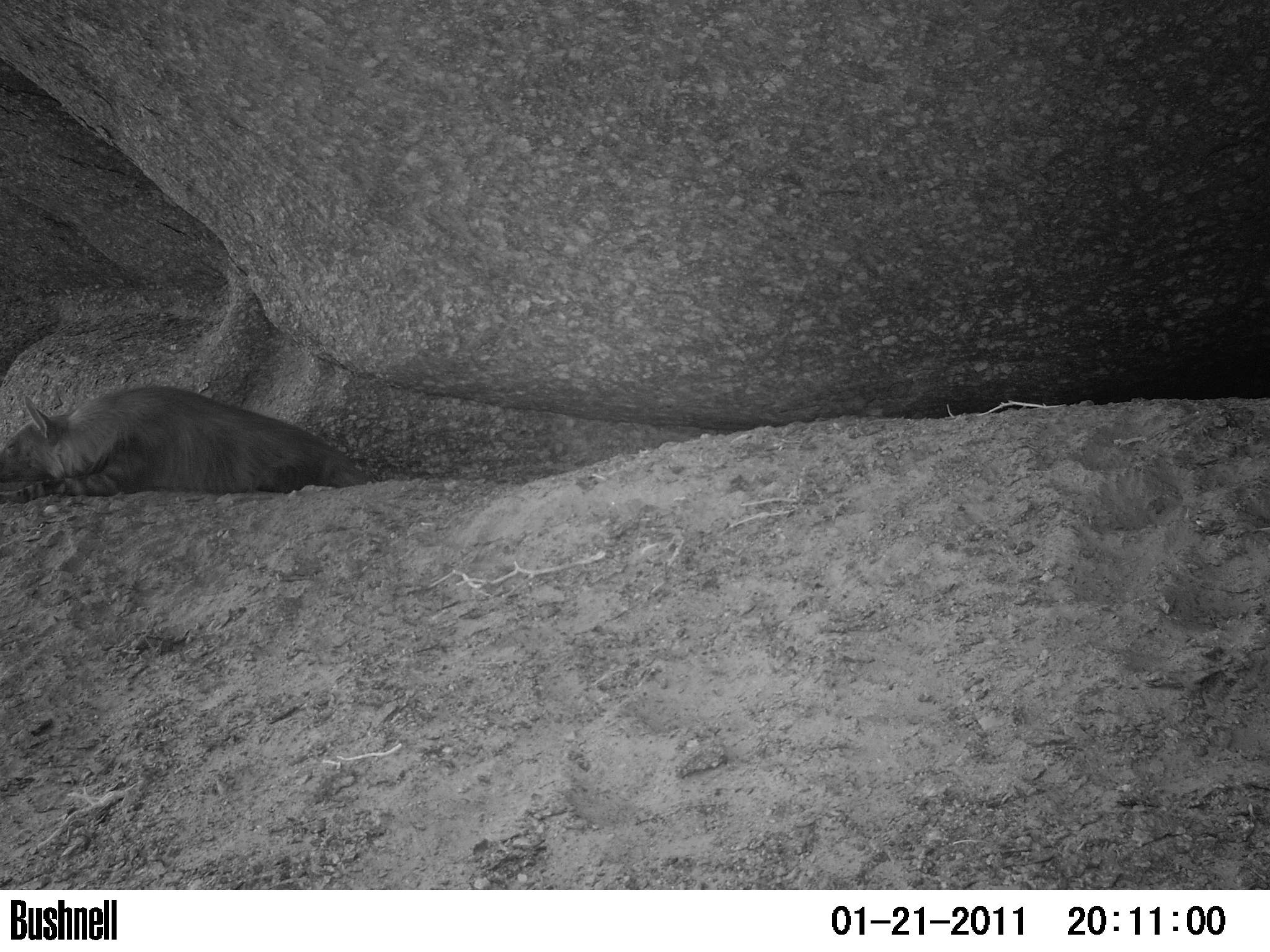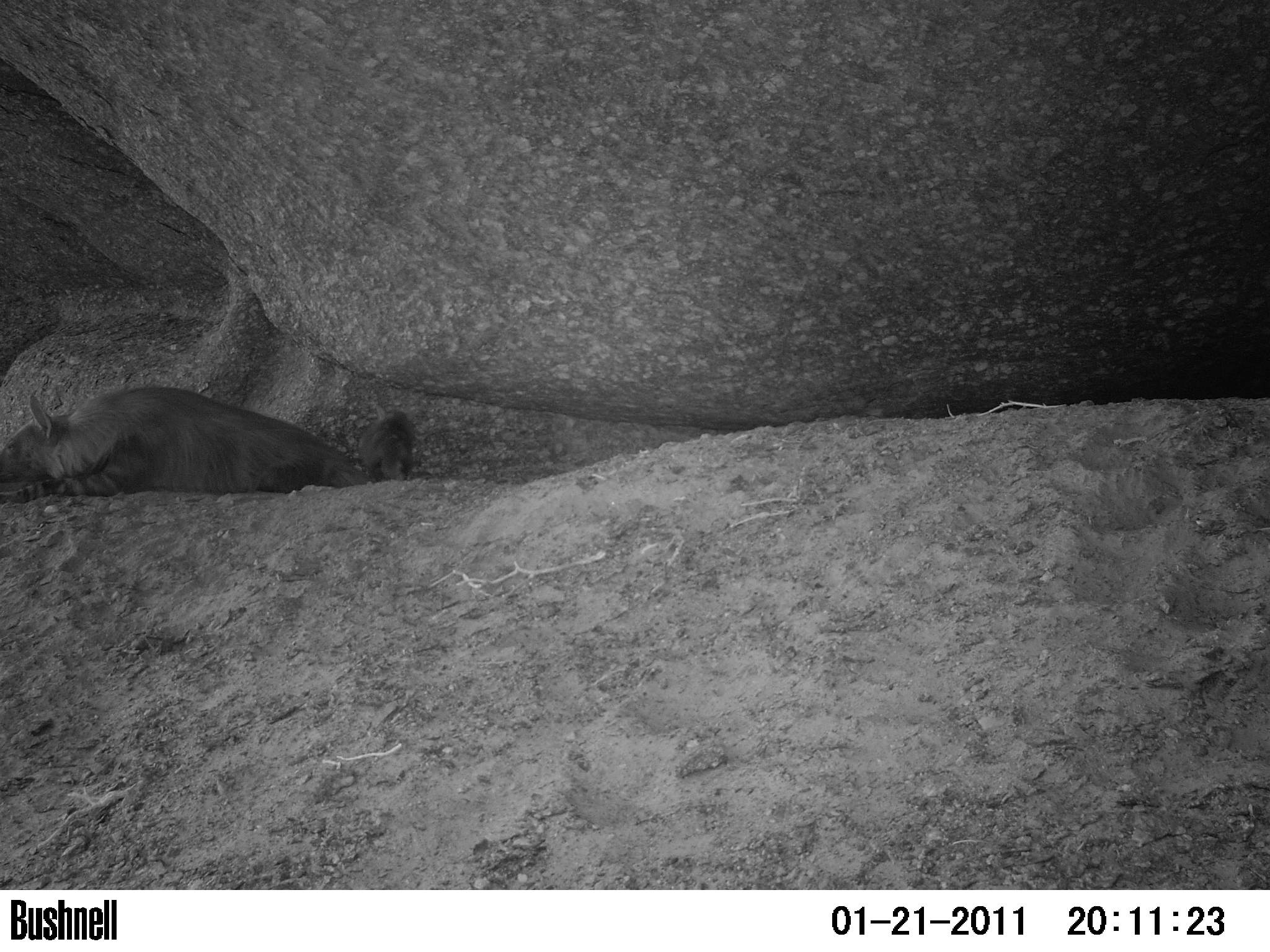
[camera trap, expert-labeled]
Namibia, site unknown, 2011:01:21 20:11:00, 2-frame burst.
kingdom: Animalia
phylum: Chordata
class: Mammalia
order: Carnivora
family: Hyaenidae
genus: Parahyaena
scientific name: Parahyaena brunnea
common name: brown hyena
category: hyaena brunnea